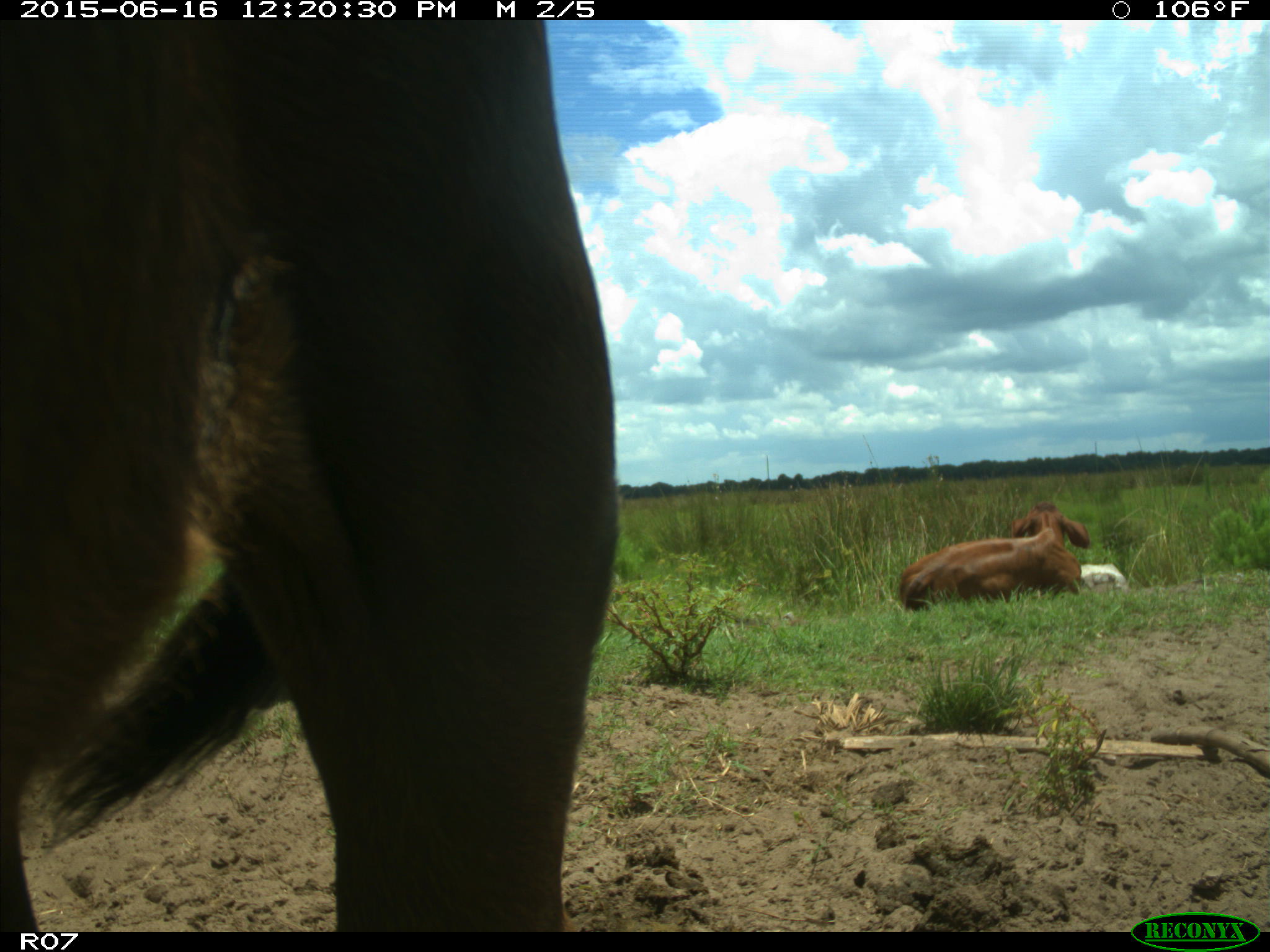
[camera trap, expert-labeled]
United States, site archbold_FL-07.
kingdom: Animalia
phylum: Chordata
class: Mammalia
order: Artiodactyla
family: Bovidae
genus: Bos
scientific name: Bos taurus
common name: domestic cow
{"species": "Bos taurus (domestic cow)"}